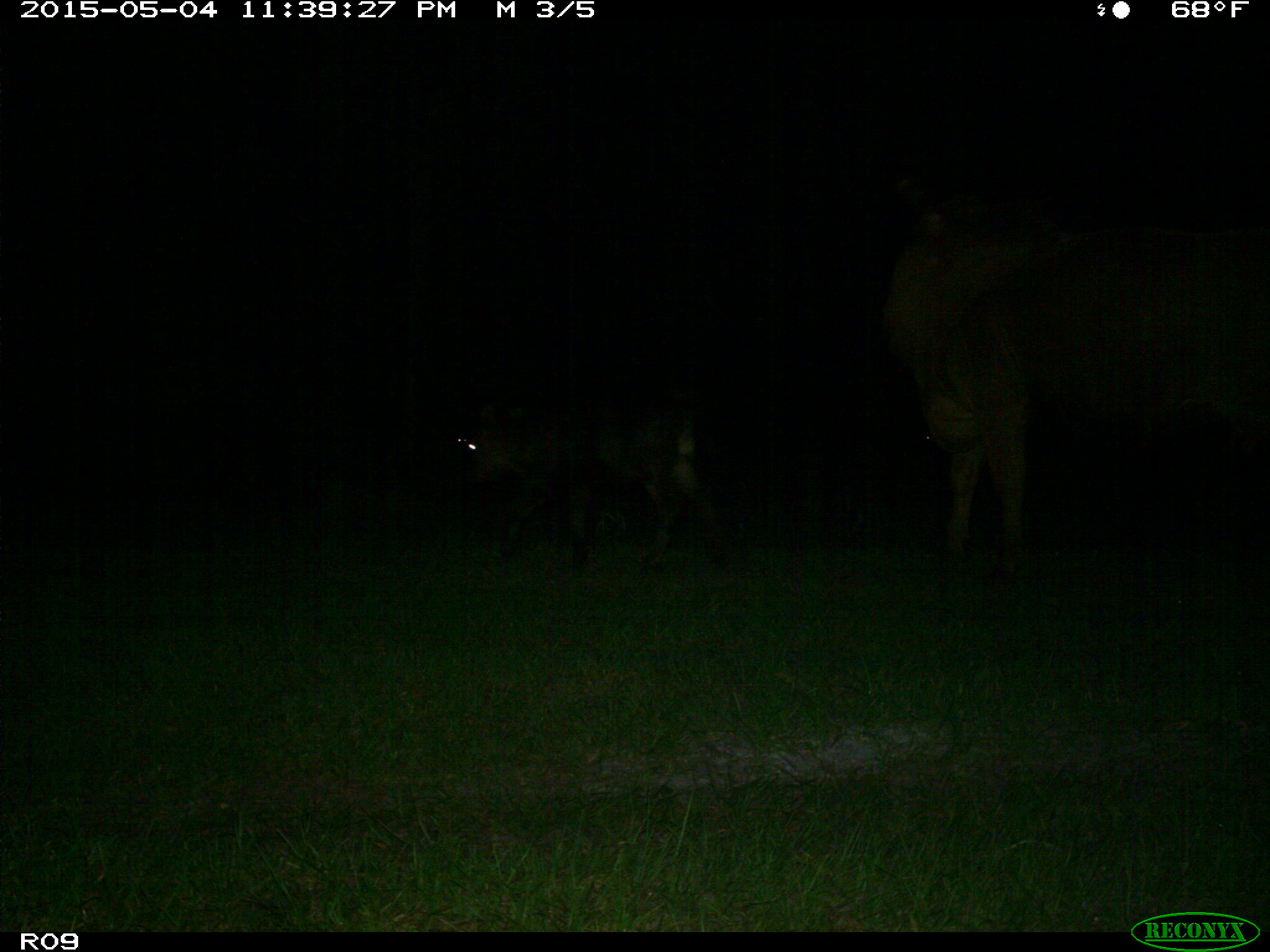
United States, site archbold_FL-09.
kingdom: Animalia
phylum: Chordata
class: Mammalia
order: Artiodactyla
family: Bovidae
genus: Bos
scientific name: Bos taurus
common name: domestic cow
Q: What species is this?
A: Bos taurus (domestic cow).